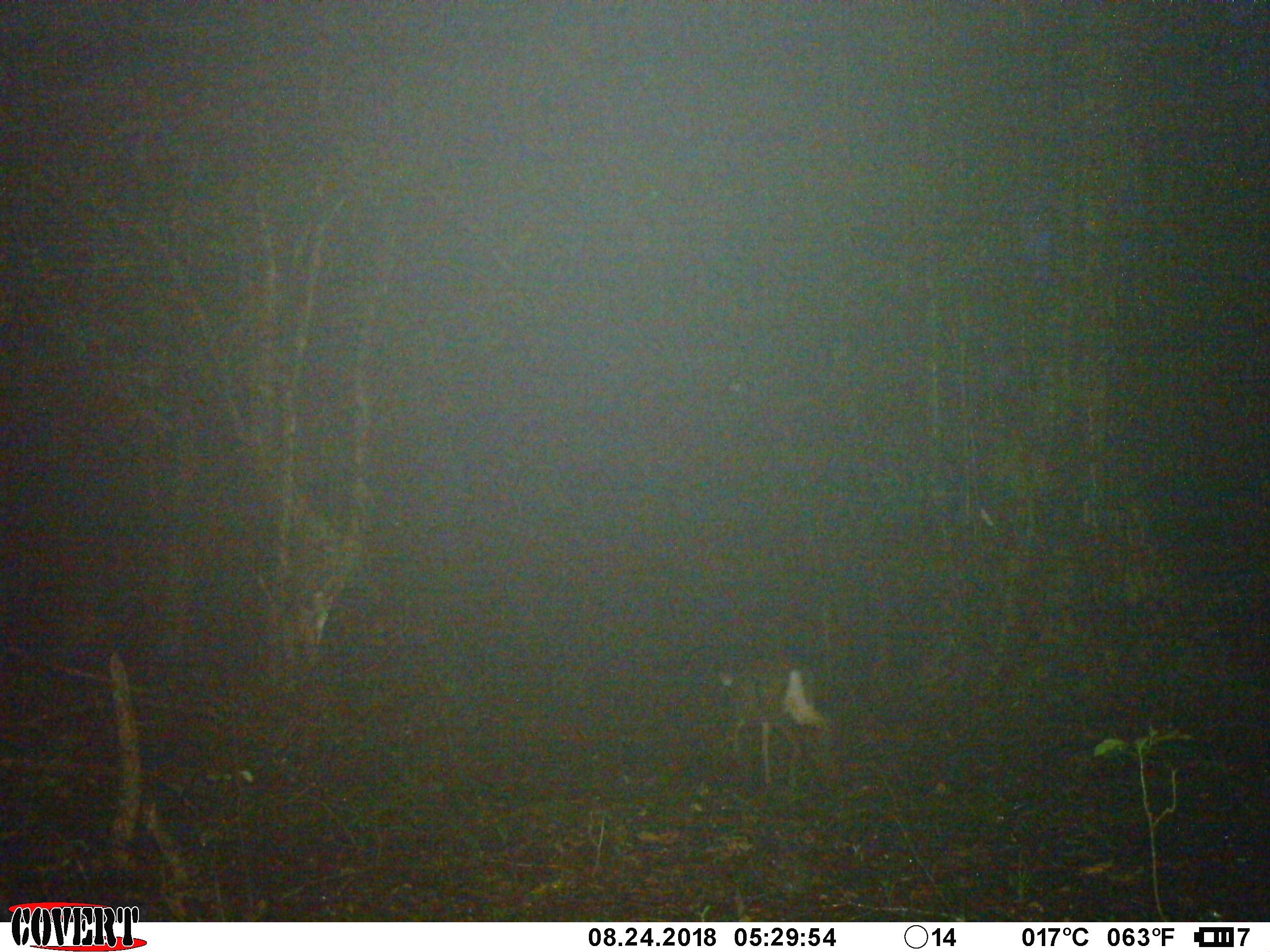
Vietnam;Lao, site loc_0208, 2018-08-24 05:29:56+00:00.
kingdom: Animalia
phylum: Chordata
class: Mammalia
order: Artiodactyla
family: Cervidae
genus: Muntiacus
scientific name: Muntiacus rooseveltorum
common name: roosevelt's muntjac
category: roosevelts muntjac group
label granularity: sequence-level